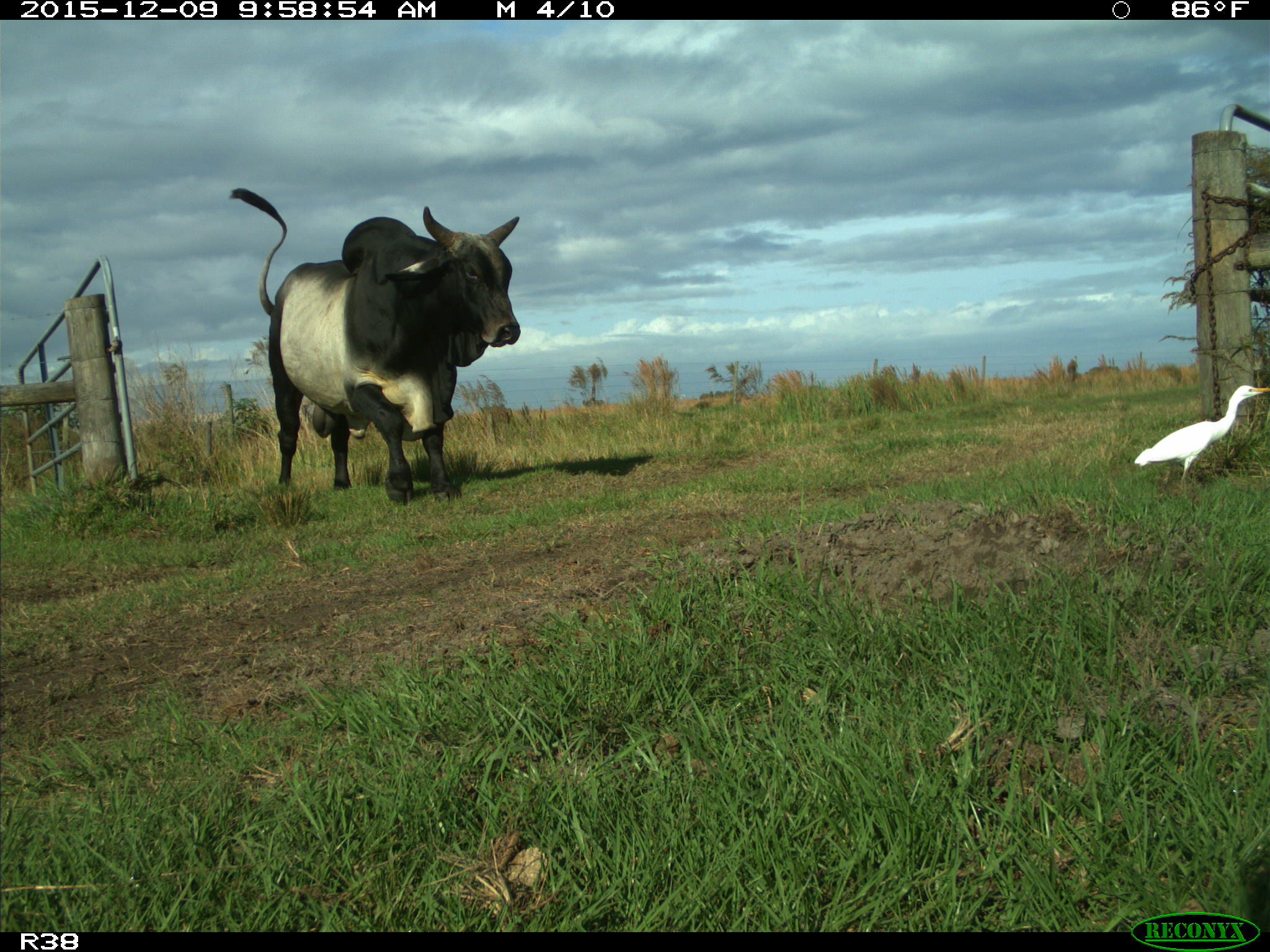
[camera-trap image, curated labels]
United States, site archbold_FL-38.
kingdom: Animalia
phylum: Chordata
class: Mammalia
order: Artiodactyla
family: Bovidae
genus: Bos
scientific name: Bos taurus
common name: domestic cow